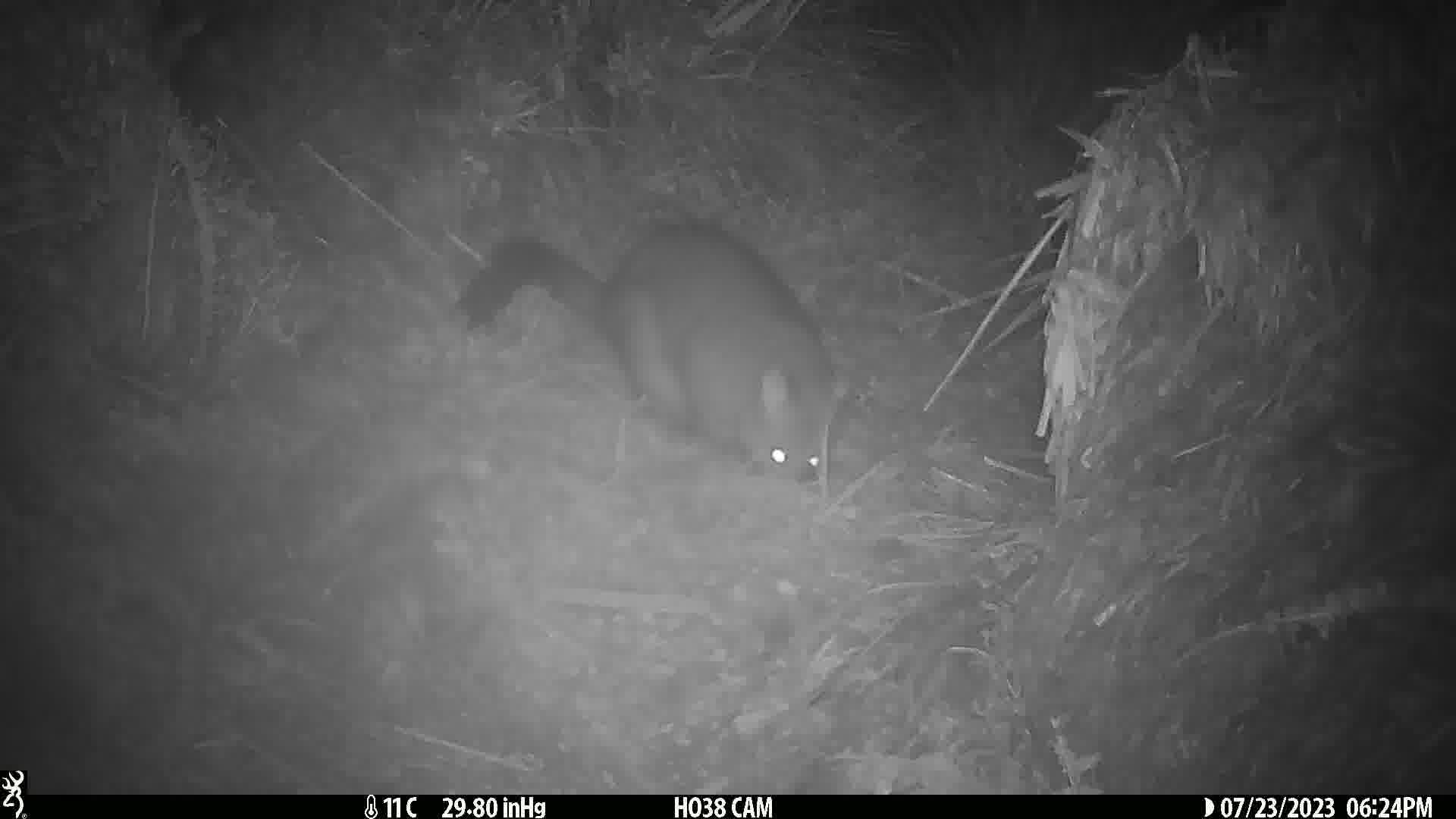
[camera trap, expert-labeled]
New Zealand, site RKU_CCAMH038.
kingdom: Animalia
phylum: Chordata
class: Mammalia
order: Diprotodontia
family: Phalangeridae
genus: Trichosurus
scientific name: Trichosurus vulpecula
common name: common brushtail possum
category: possum